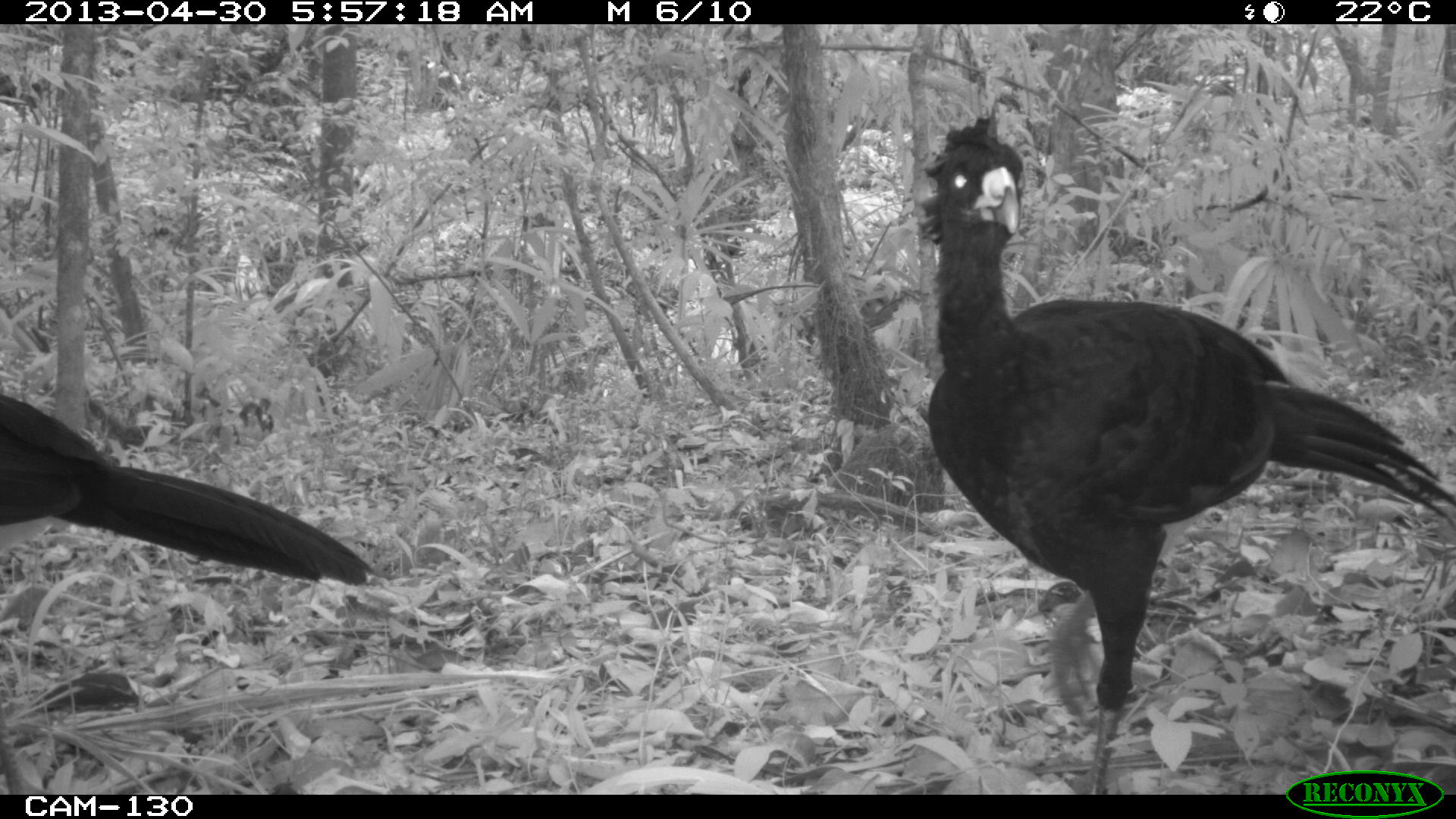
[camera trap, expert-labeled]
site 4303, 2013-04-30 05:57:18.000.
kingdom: Animalia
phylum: Chordata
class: Aves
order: Galliformes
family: Cracidae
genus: Crax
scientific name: Crax rubra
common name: great curassow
Crax rubra (great curassow), count 2, sex male.